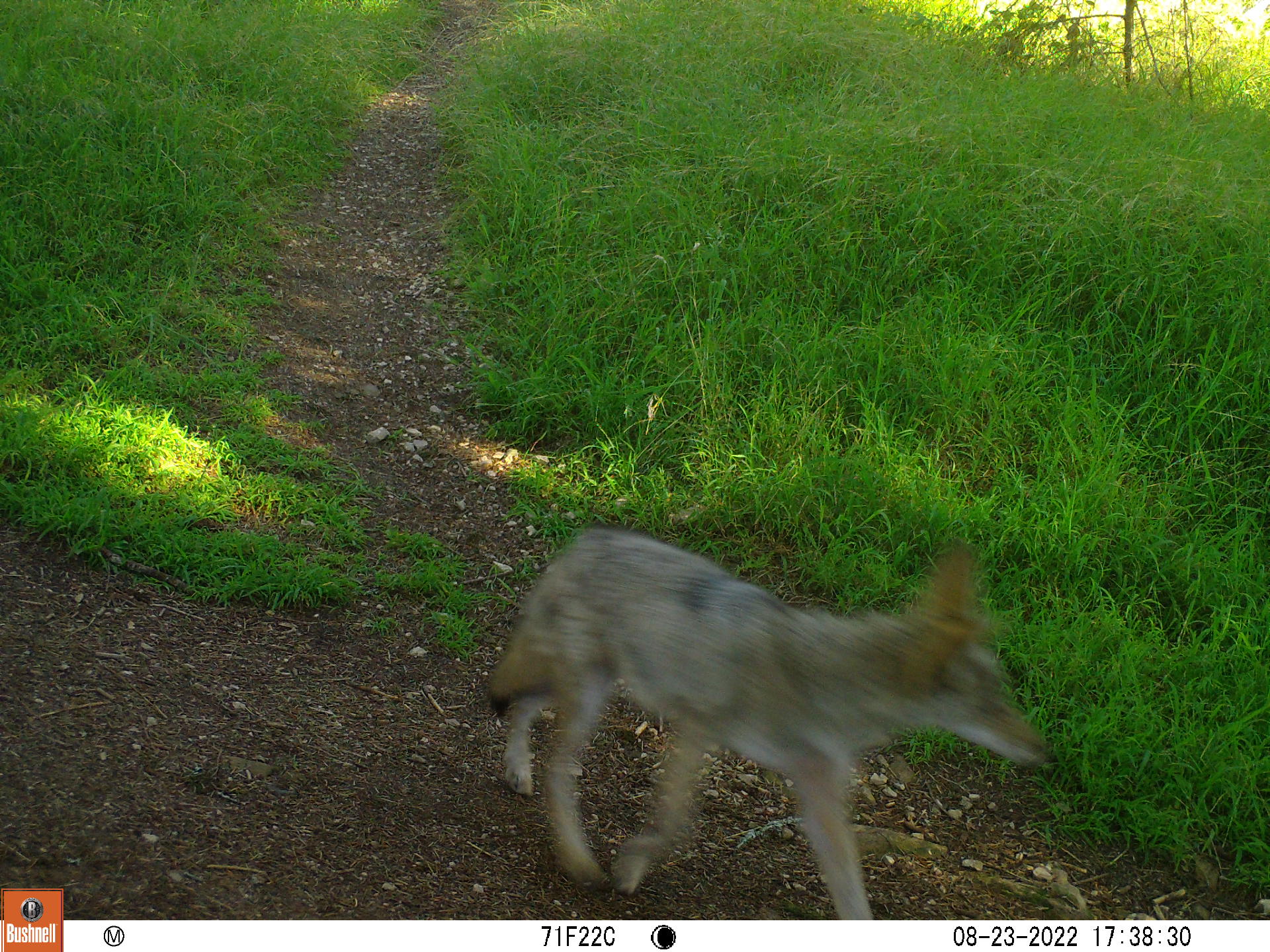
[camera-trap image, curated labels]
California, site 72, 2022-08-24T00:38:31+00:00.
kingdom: Animalia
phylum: Chordata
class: Mammalia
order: Carnivora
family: Canidae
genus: Canis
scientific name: Canis latrans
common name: coyote